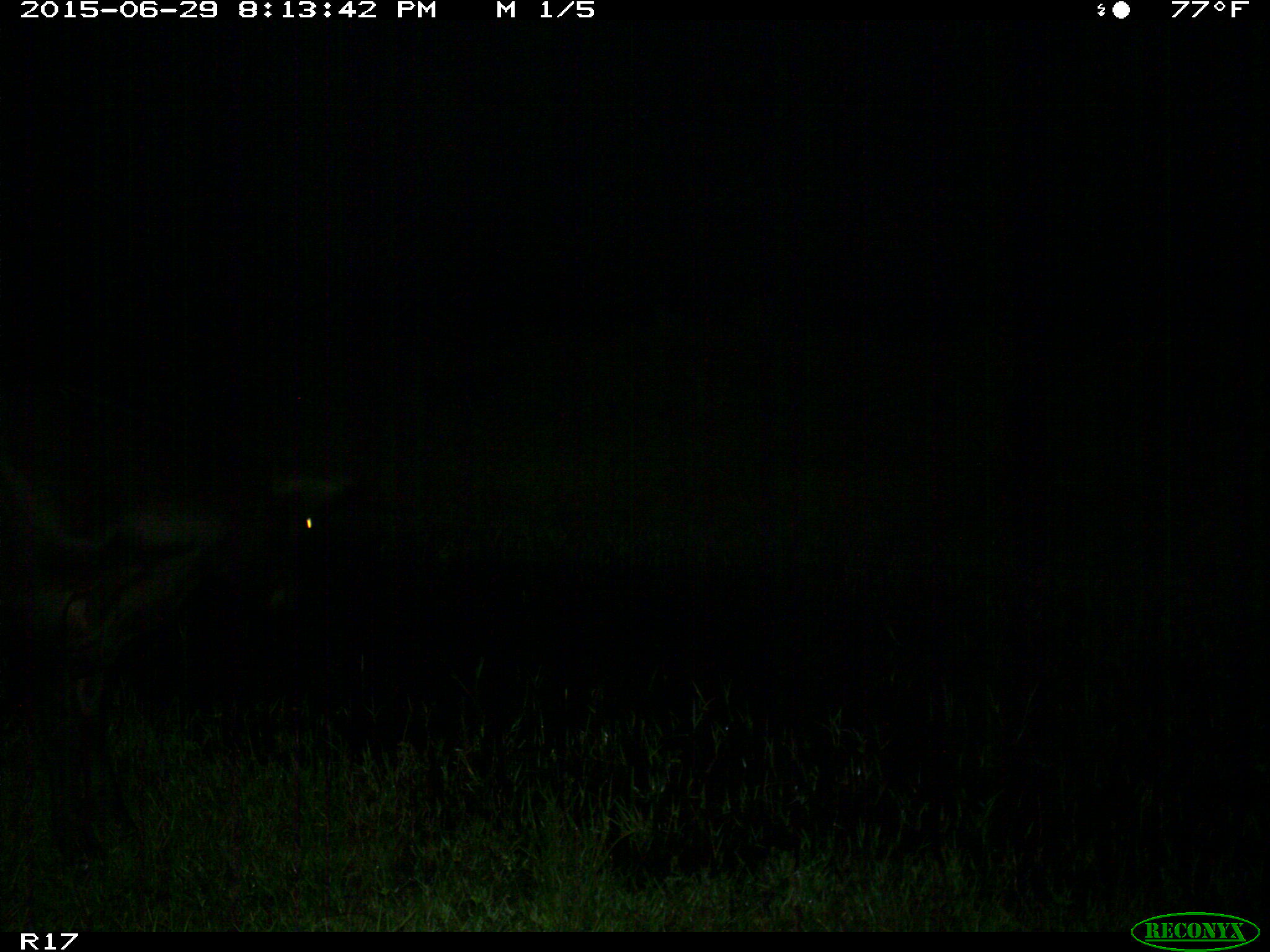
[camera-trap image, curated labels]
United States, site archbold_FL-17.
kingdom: Animalia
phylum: Chordata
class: Mammalia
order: Artiodactyla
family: Bovidae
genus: Bos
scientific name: Bos taurus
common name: domestic cow